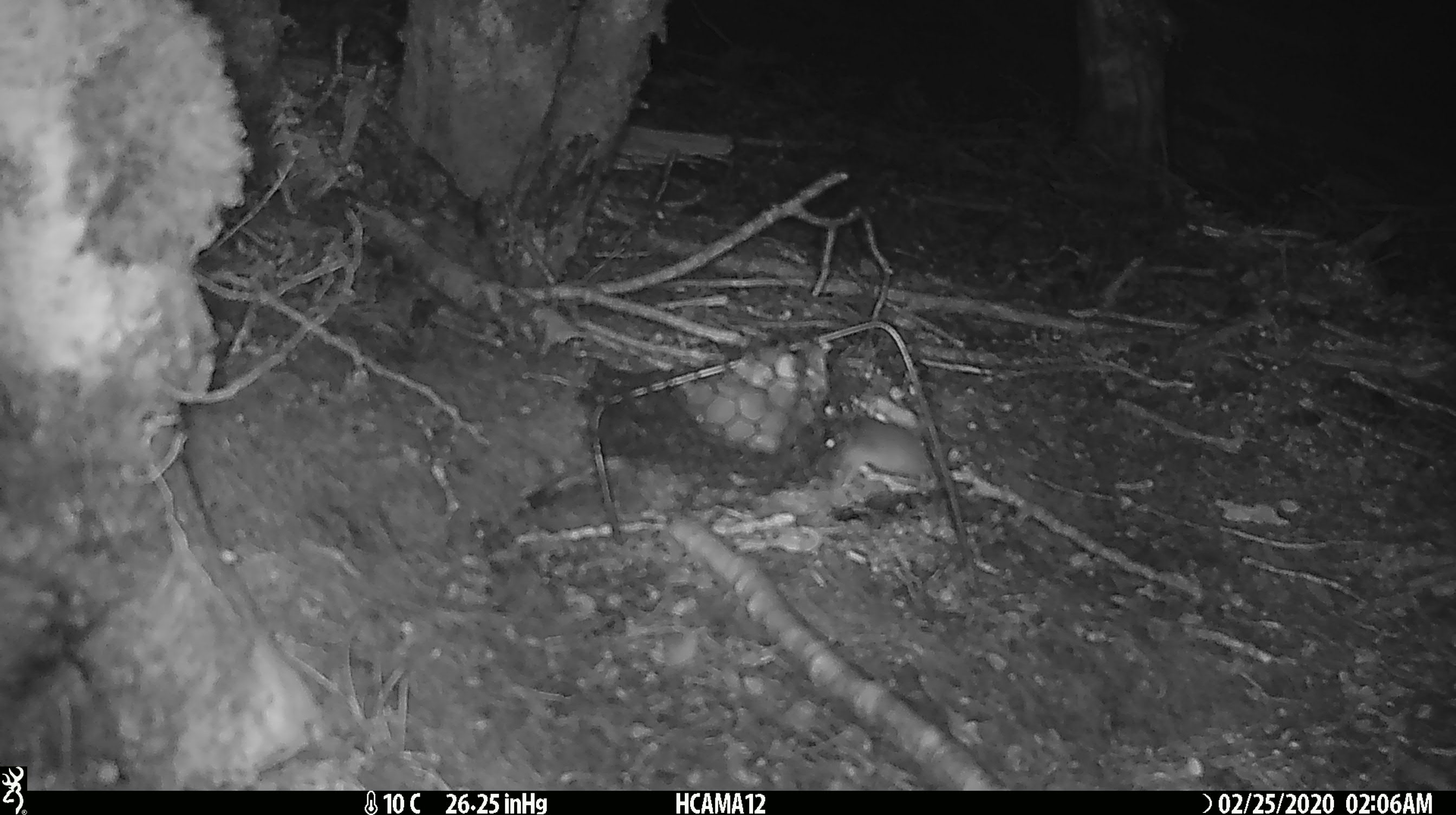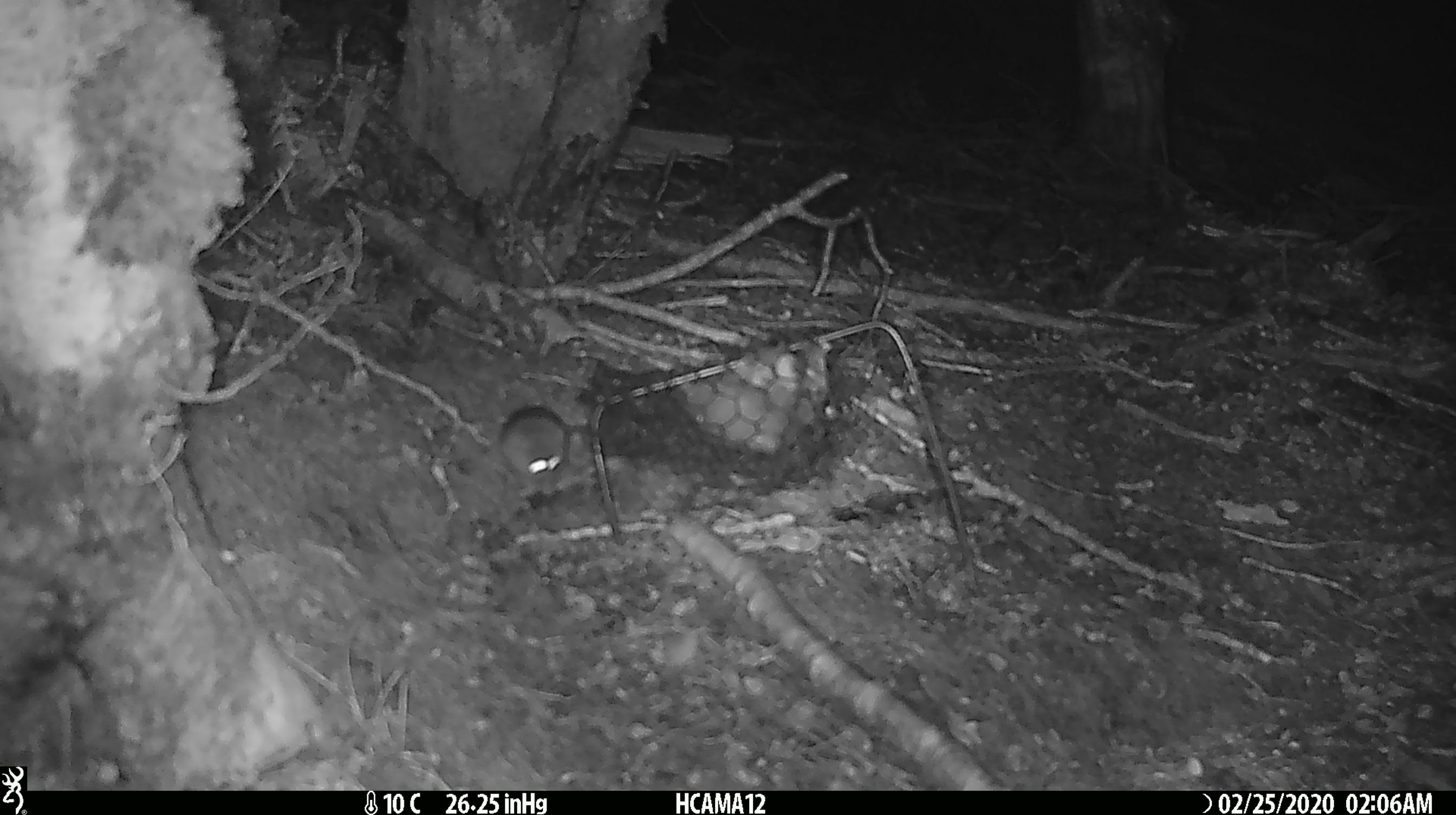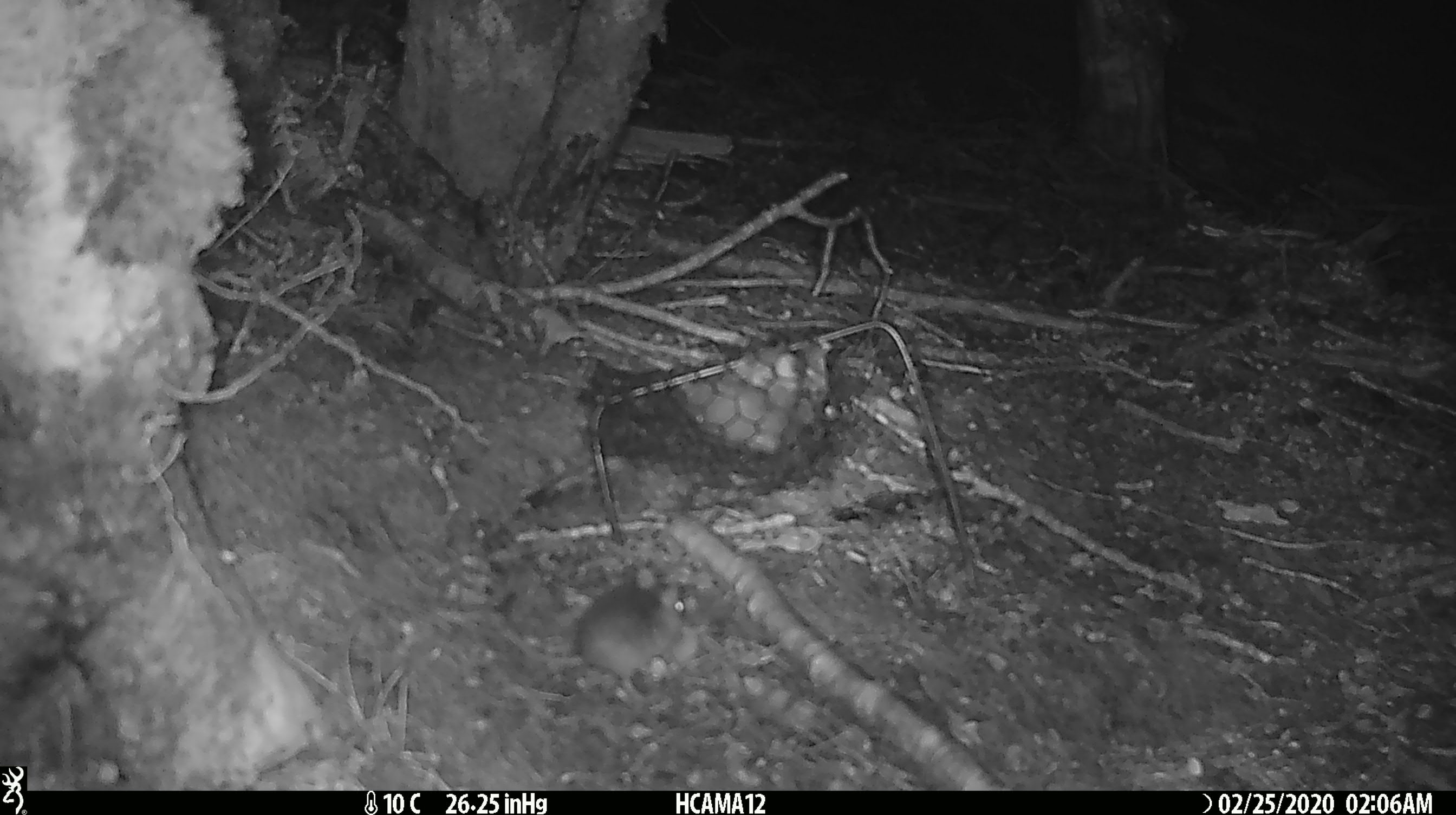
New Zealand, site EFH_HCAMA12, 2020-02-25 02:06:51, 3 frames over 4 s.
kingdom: Animalia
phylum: Chordata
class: Mammalia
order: Rodentia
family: Muridae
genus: Mus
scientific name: Mus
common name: mouse